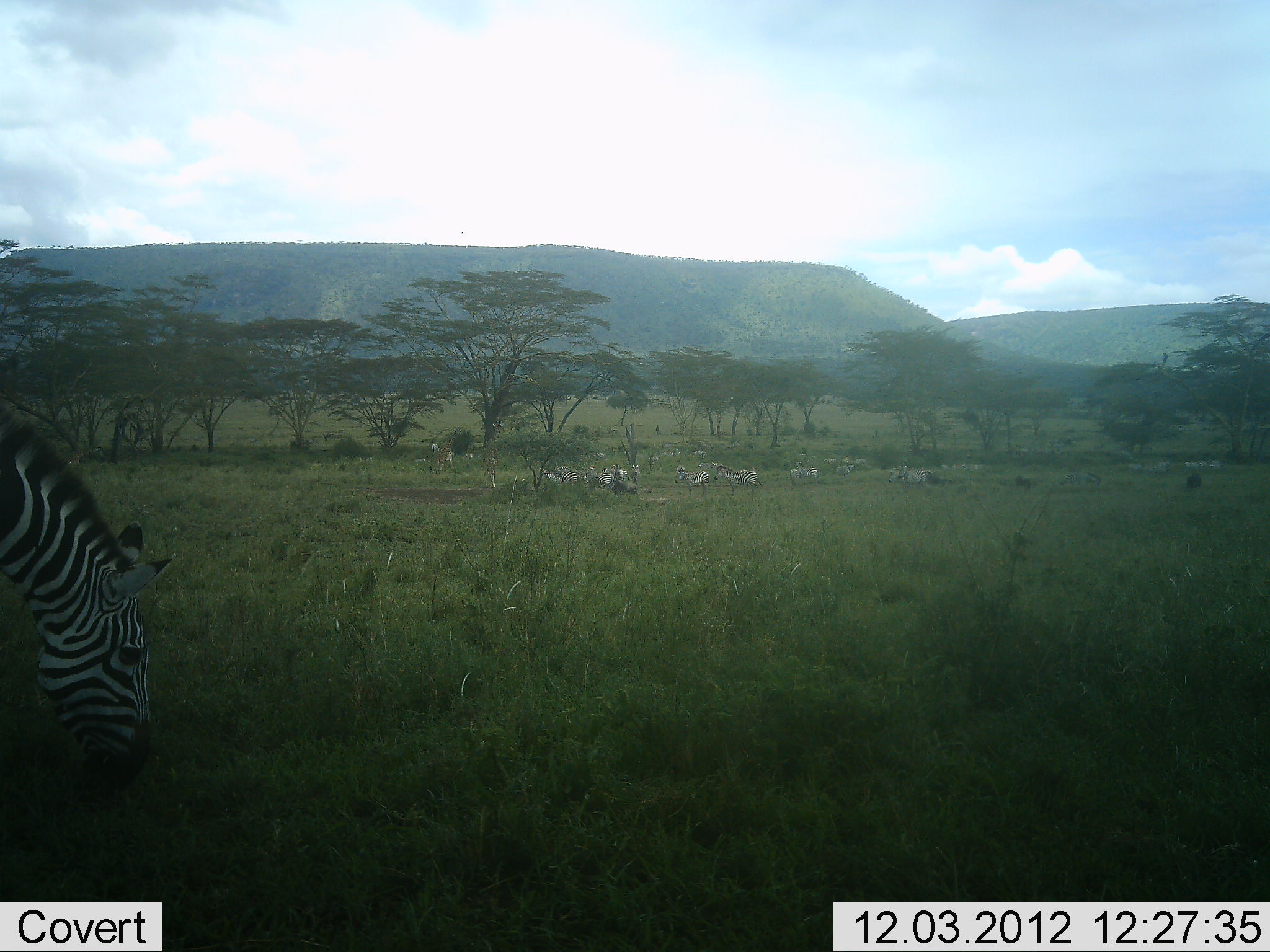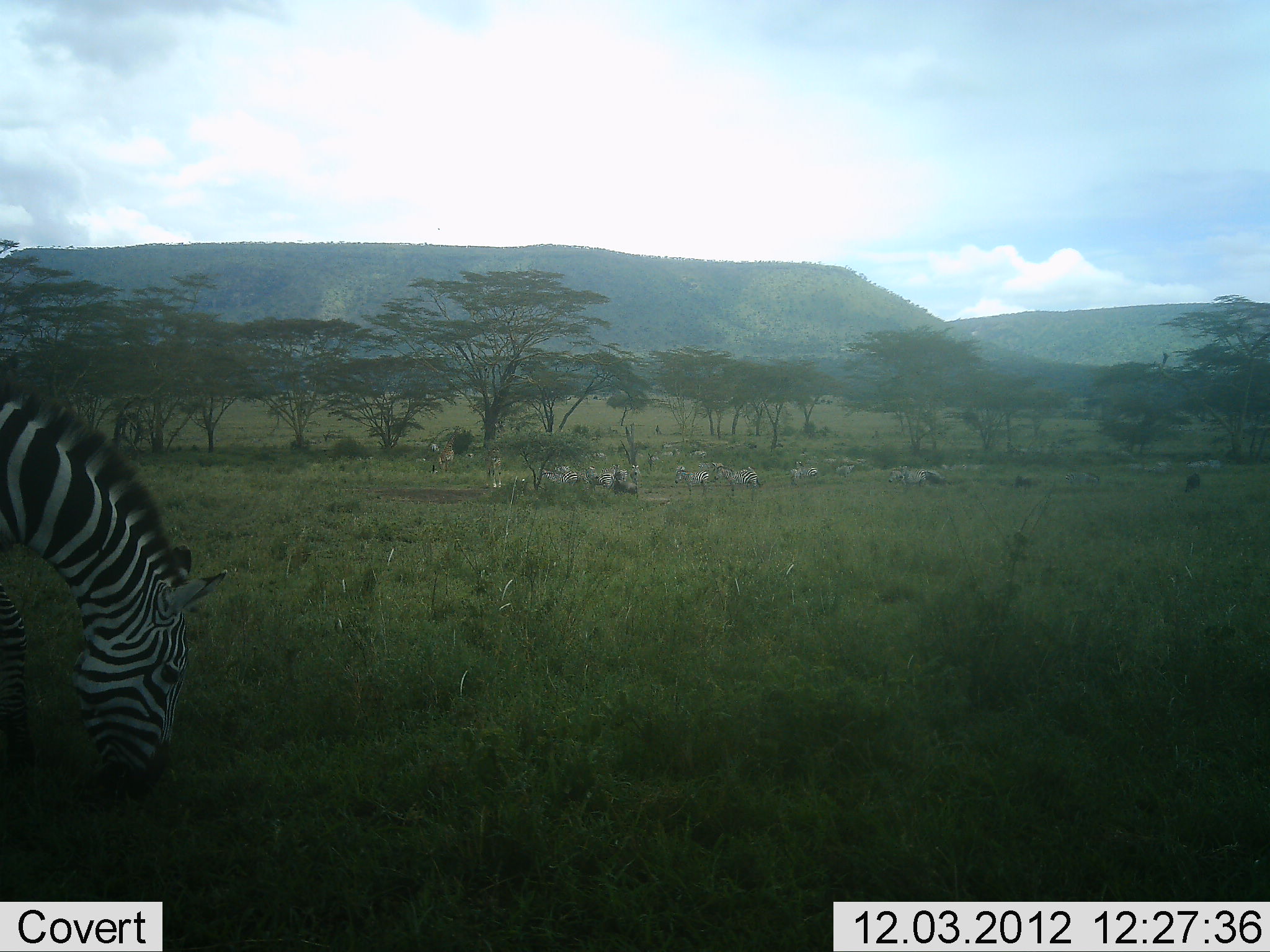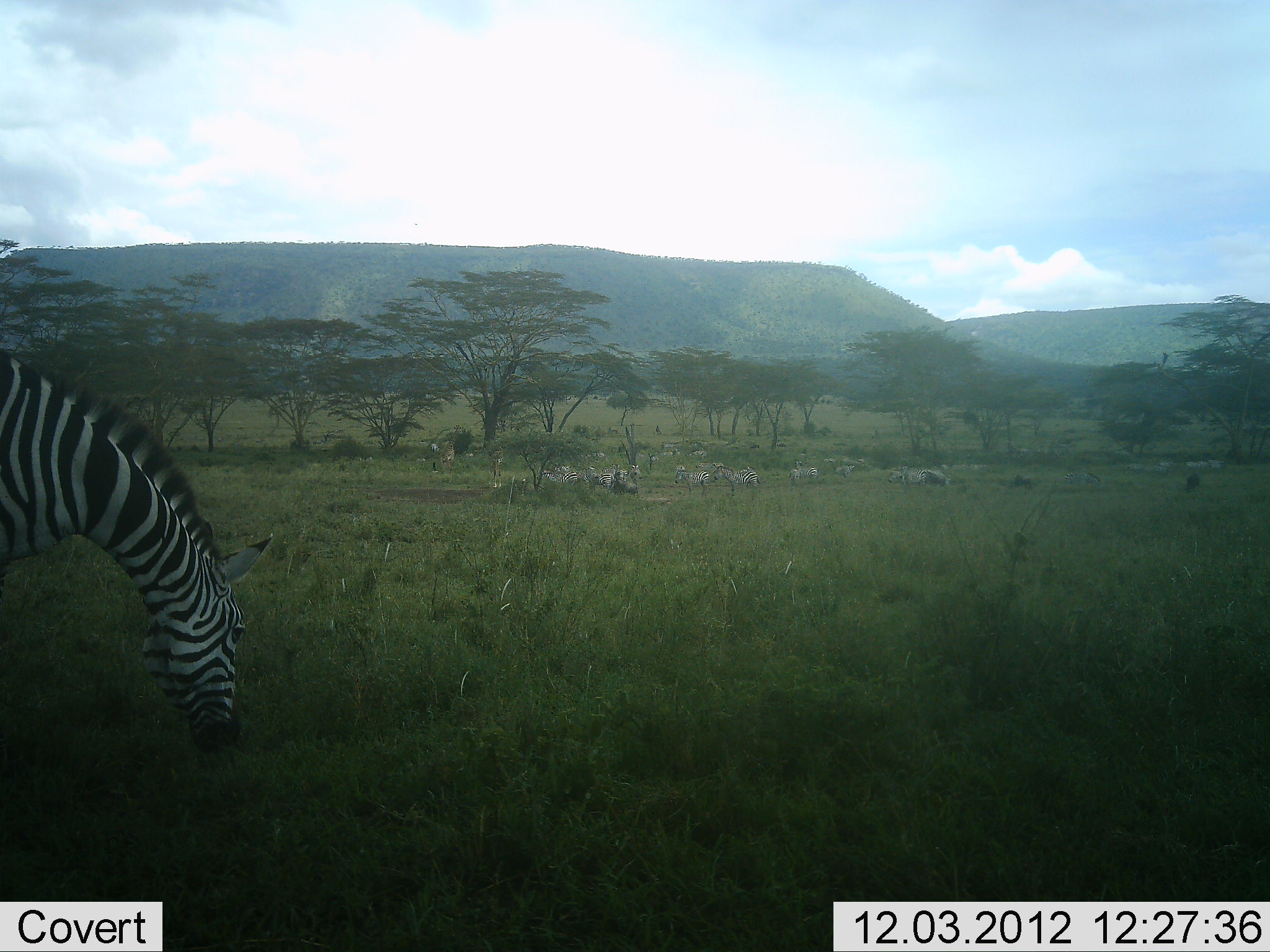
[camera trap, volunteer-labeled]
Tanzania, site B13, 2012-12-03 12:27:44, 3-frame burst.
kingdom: Animalia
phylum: Chordata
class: Mammalia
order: Perissodactyla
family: Equidae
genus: Equus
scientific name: Equus quagga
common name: plains zebra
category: zebra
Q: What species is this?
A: Zebra (plains zebra) (Equus quagga).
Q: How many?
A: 11-50.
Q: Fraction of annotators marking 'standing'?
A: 46%.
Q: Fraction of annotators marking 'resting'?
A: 0%.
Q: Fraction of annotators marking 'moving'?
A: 23%.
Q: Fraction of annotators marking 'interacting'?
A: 0%.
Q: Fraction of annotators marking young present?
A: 0%.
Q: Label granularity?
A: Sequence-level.